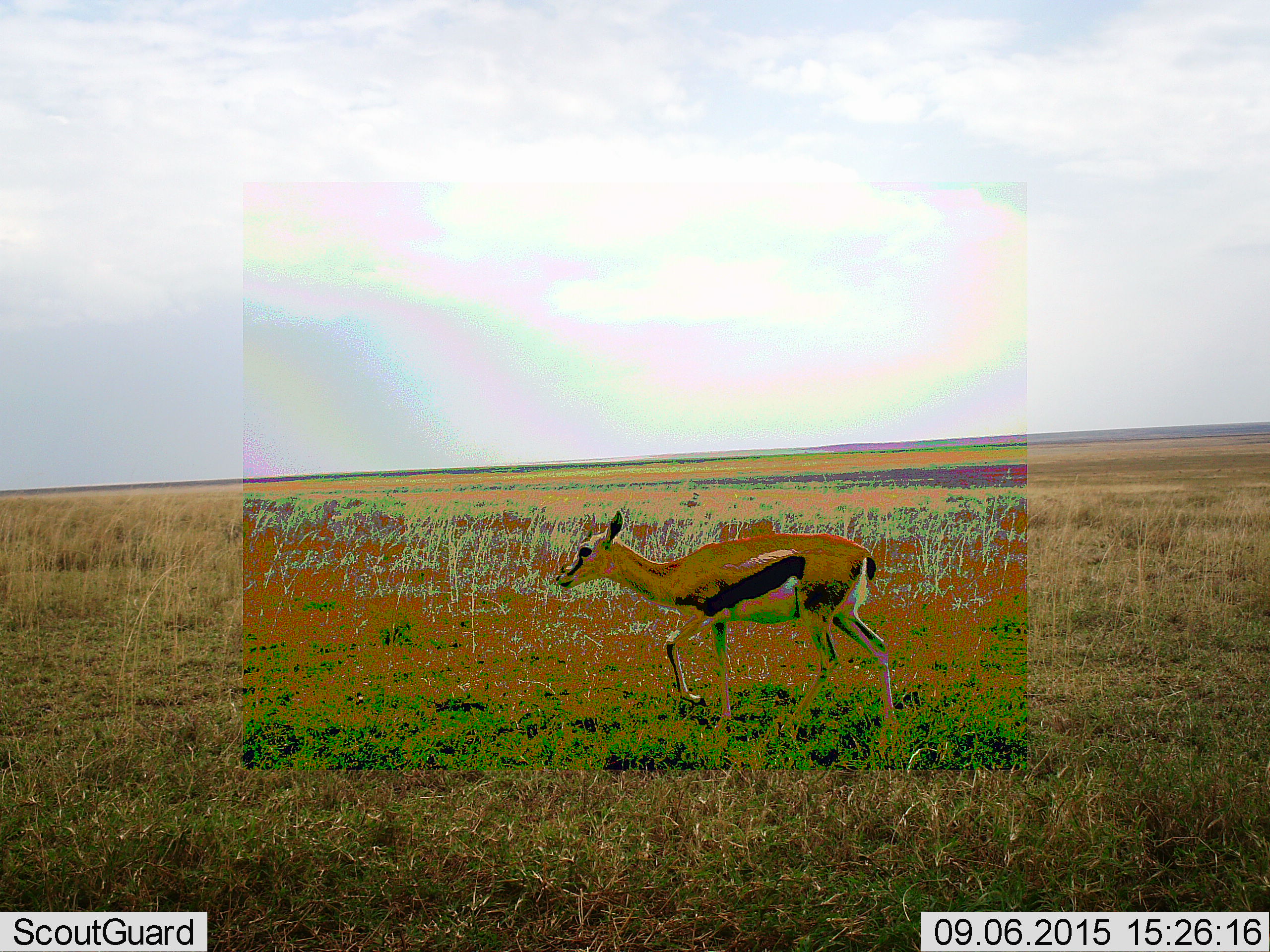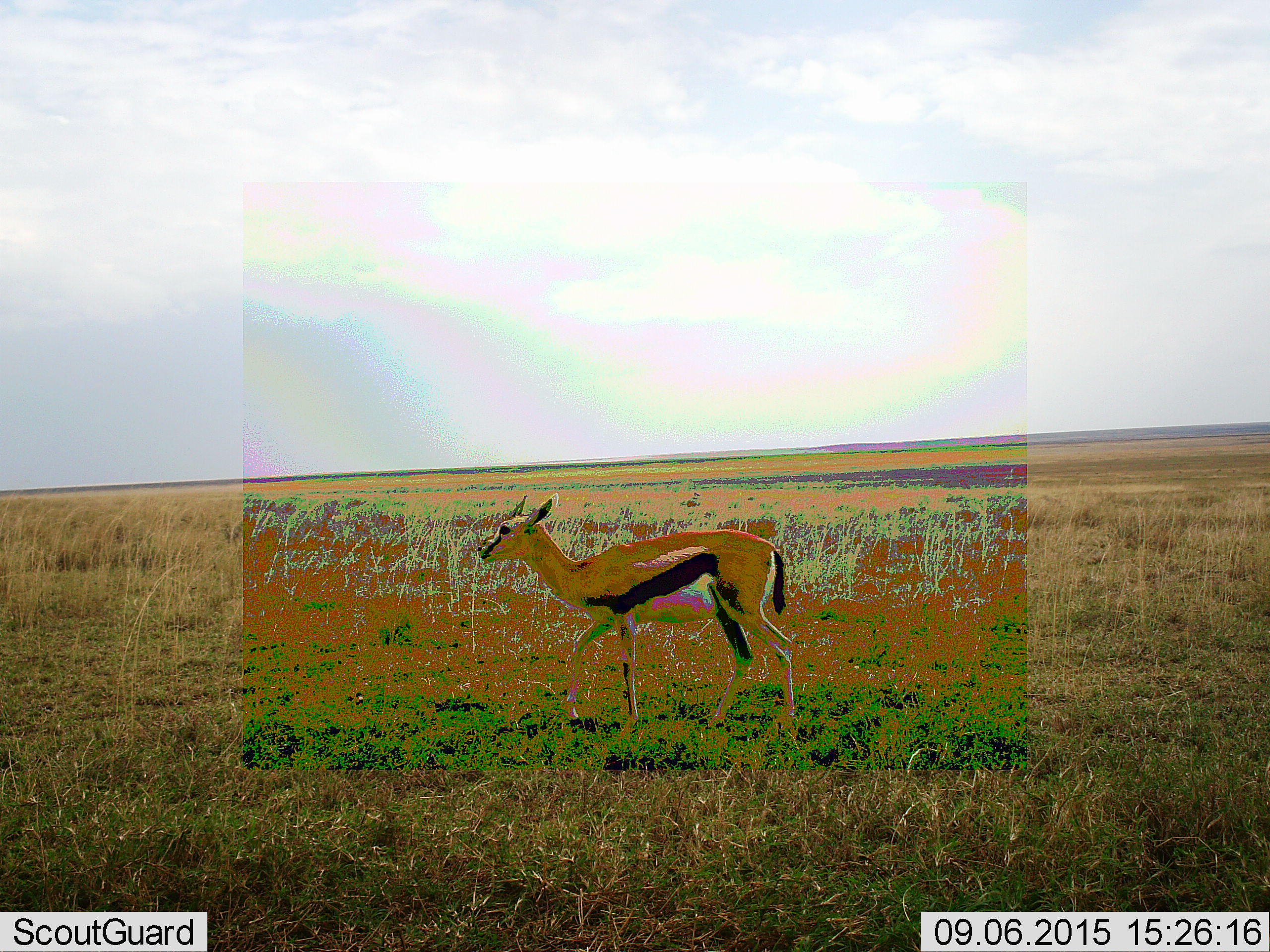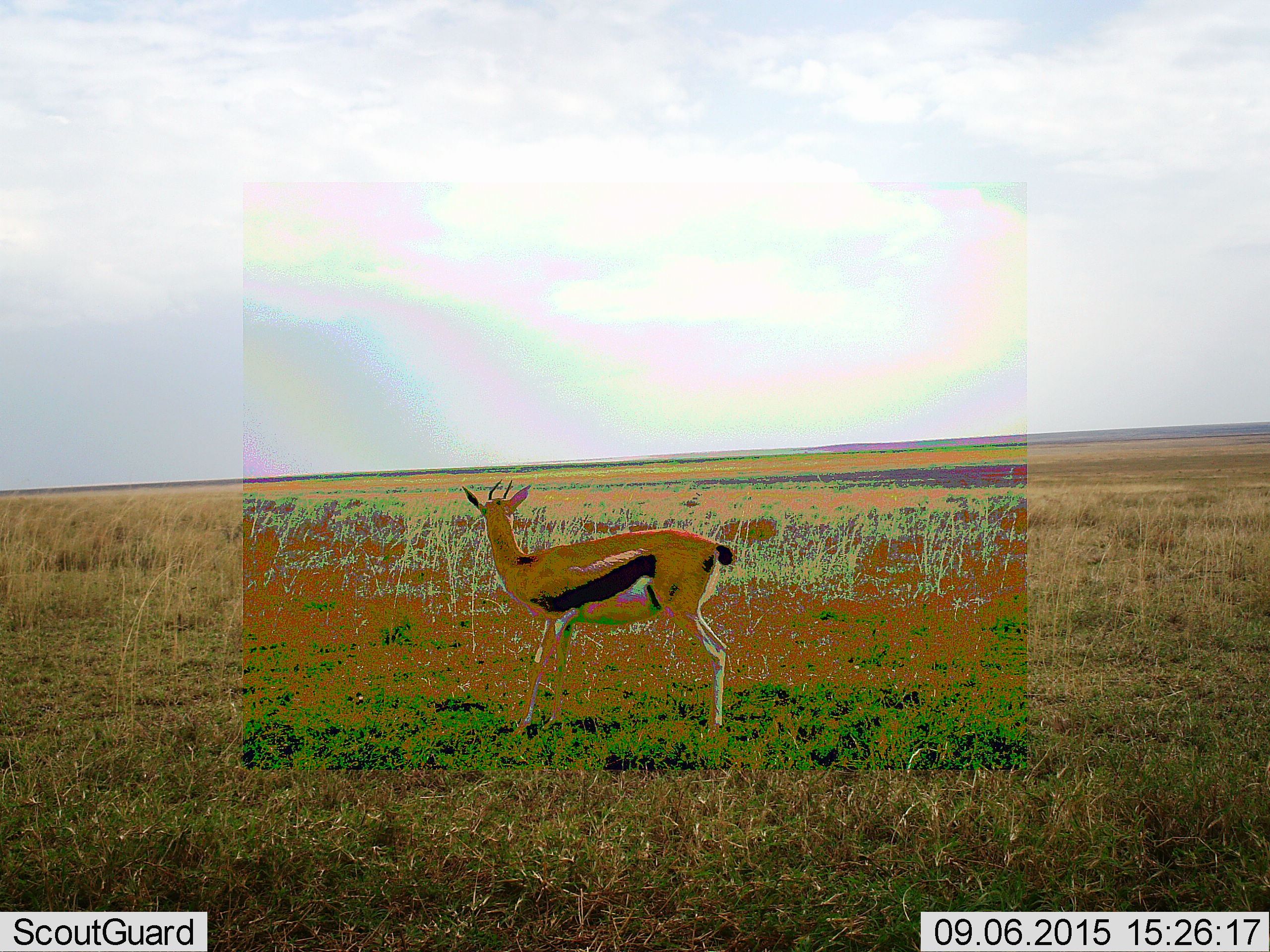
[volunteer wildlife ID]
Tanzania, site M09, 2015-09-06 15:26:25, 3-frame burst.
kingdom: Animalia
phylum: Chordata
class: Mammalia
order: Artiodactyla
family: Bovidae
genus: Eudorcas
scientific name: Eudorcas thomsonii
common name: thomson's gazelle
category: gazellethomsons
Gazellethomsons (thomson's gazelle) (Eudorcas thomsonii), count 1. Behavior (volunteer vote fractions): standing 22%, resting 0%, moving 78%, interacting 0%. Young present (vote fraction): 0%. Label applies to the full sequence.